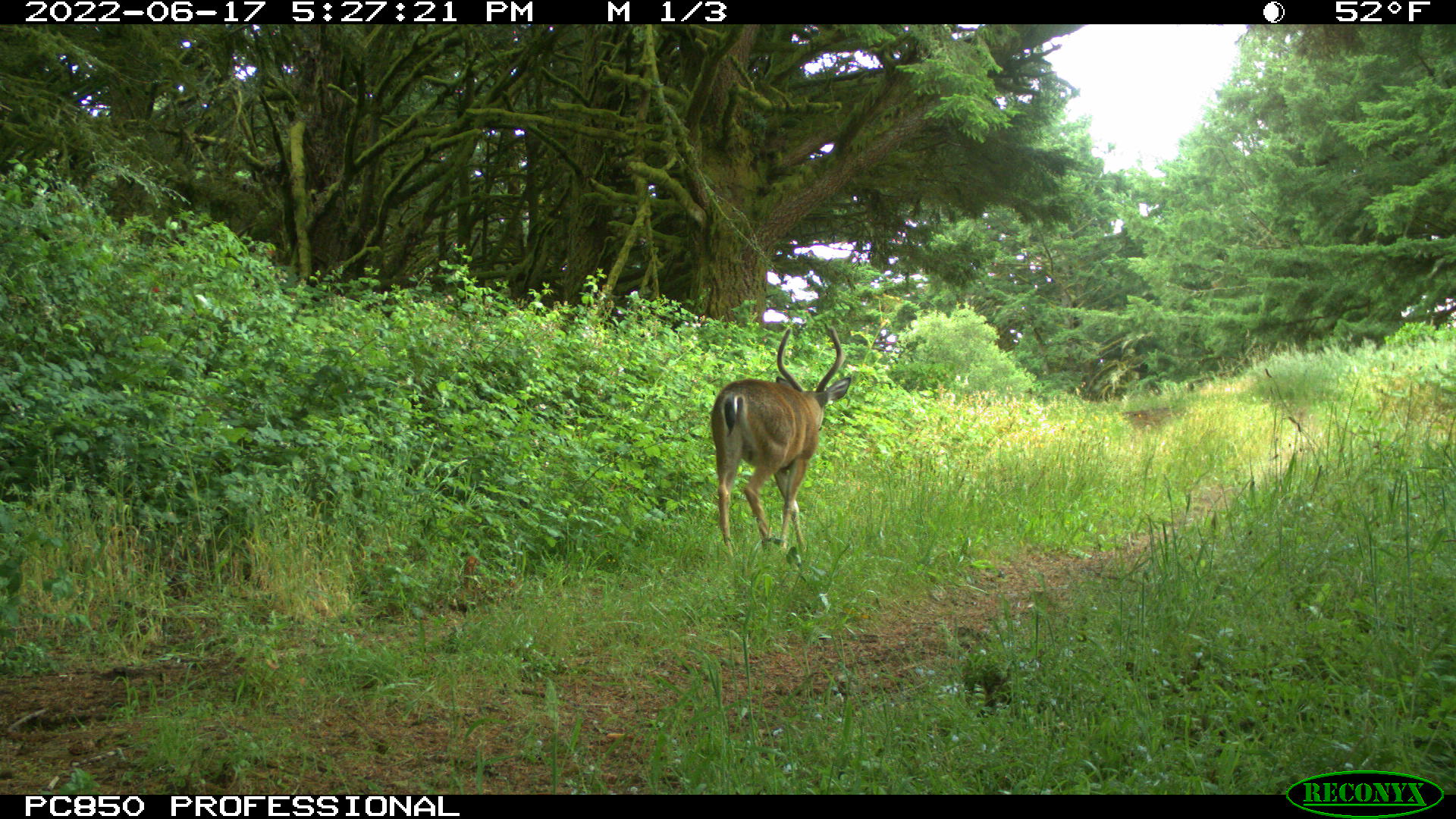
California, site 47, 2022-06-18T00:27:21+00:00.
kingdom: Animalia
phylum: Chordata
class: Mammalia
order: Artiodactyla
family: Cervidae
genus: Odocoileus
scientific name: Odocoileus hemionus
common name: mule deer